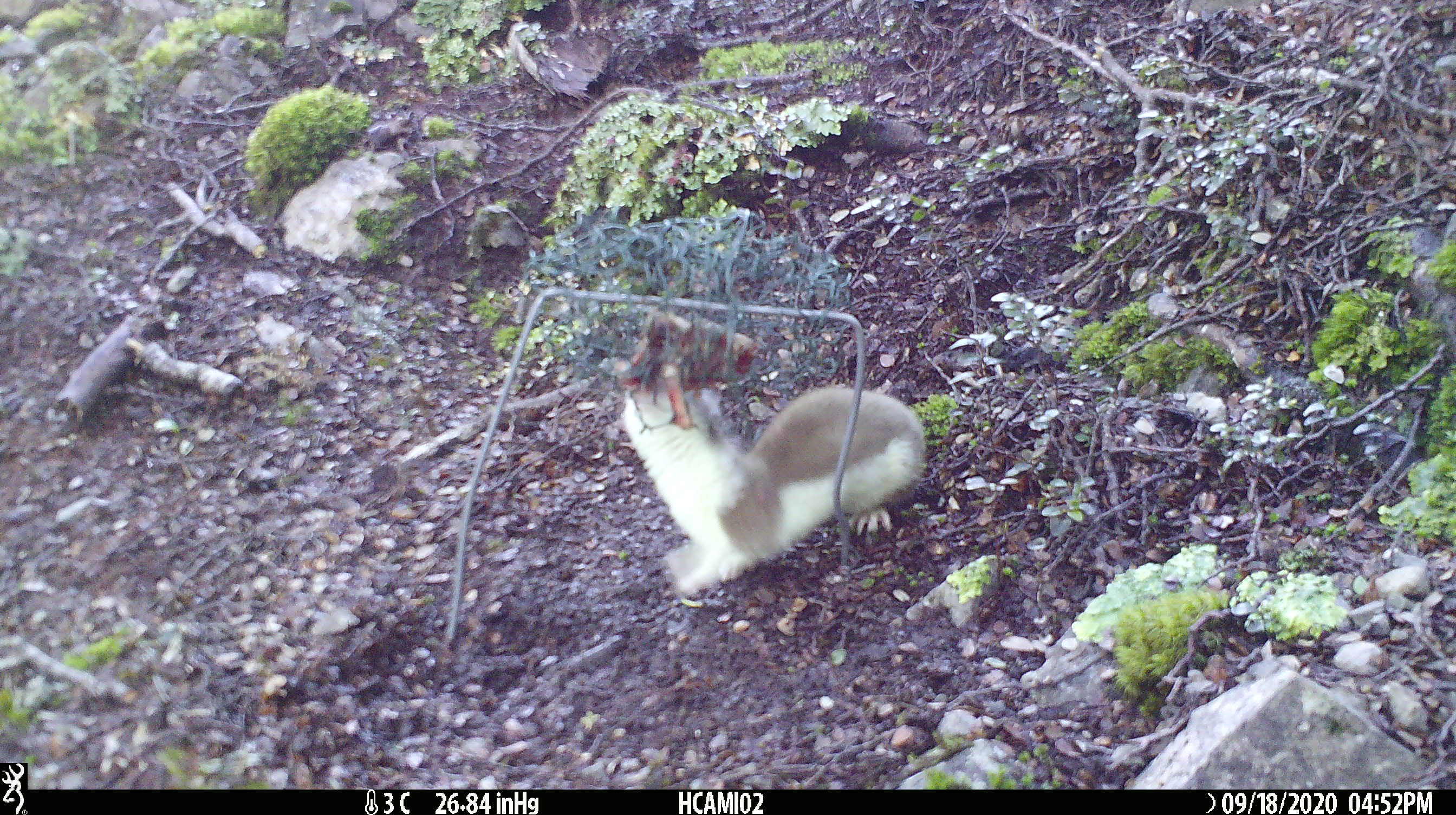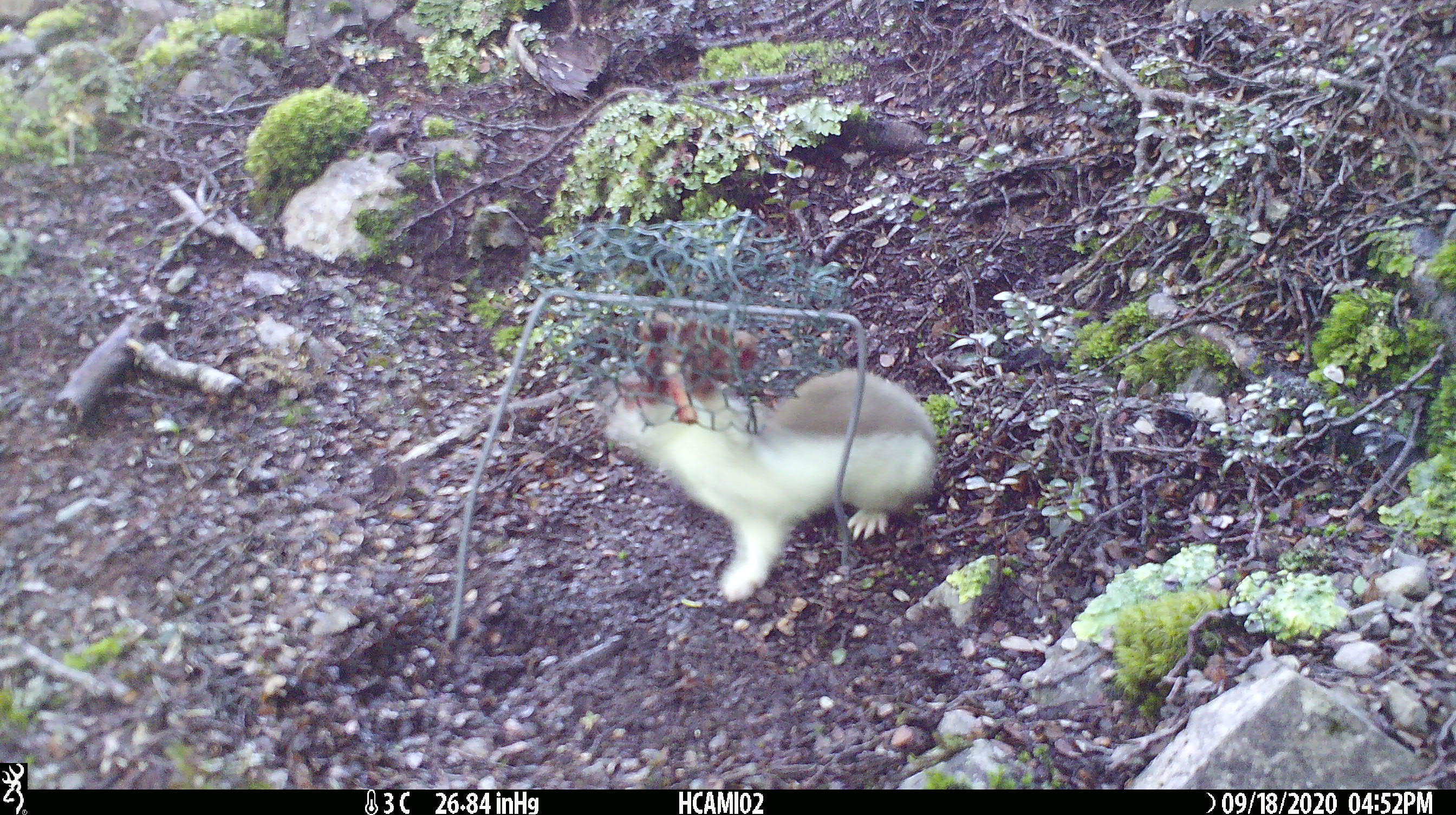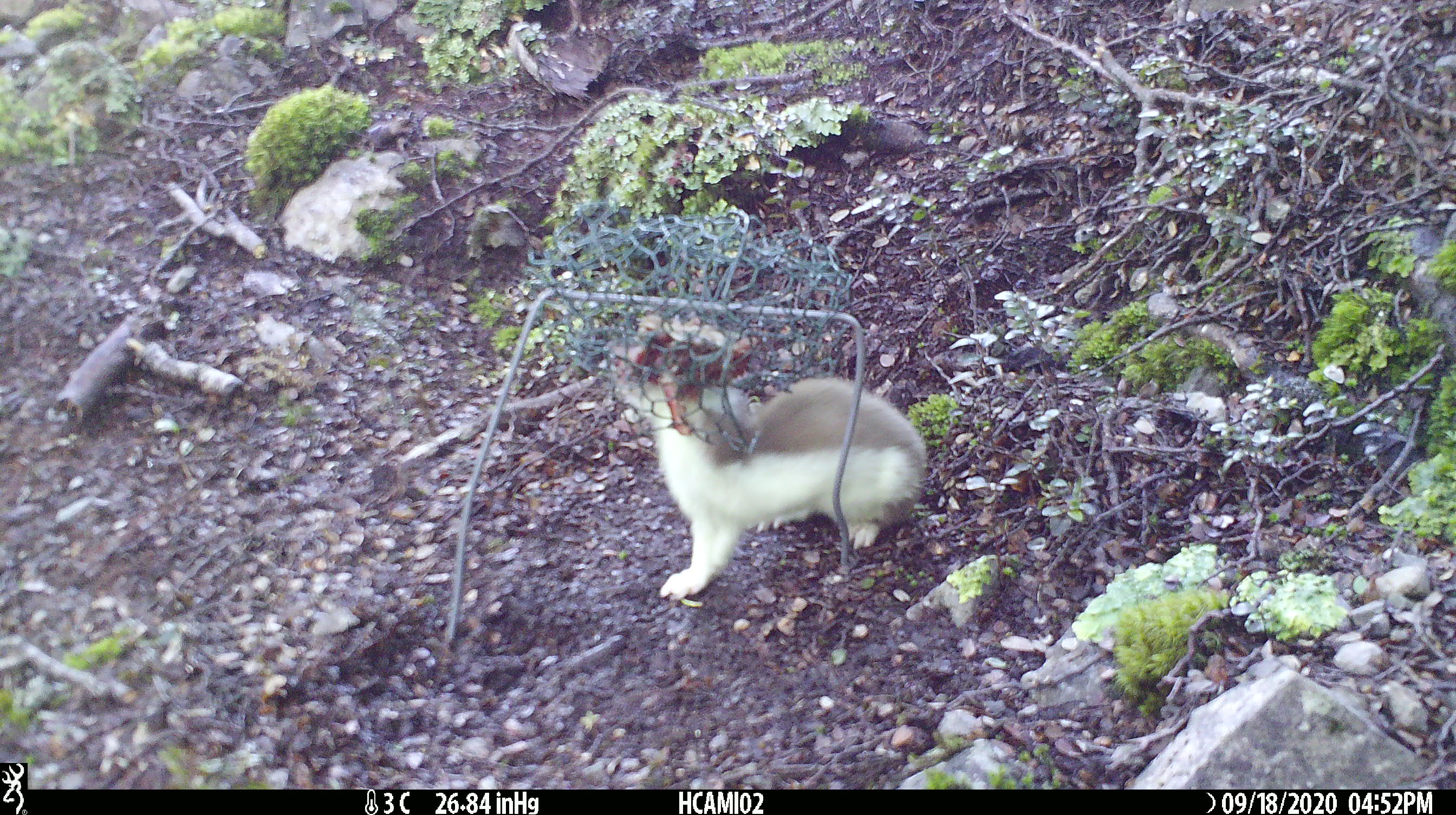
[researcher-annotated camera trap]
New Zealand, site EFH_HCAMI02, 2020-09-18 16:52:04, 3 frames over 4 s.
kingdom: Animalia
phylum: Chordata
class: Mammalia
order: Carnivora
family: Mustelidae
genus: Mustela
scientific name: Mustela erminea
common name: stoat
Stoat (Mustela erminea).